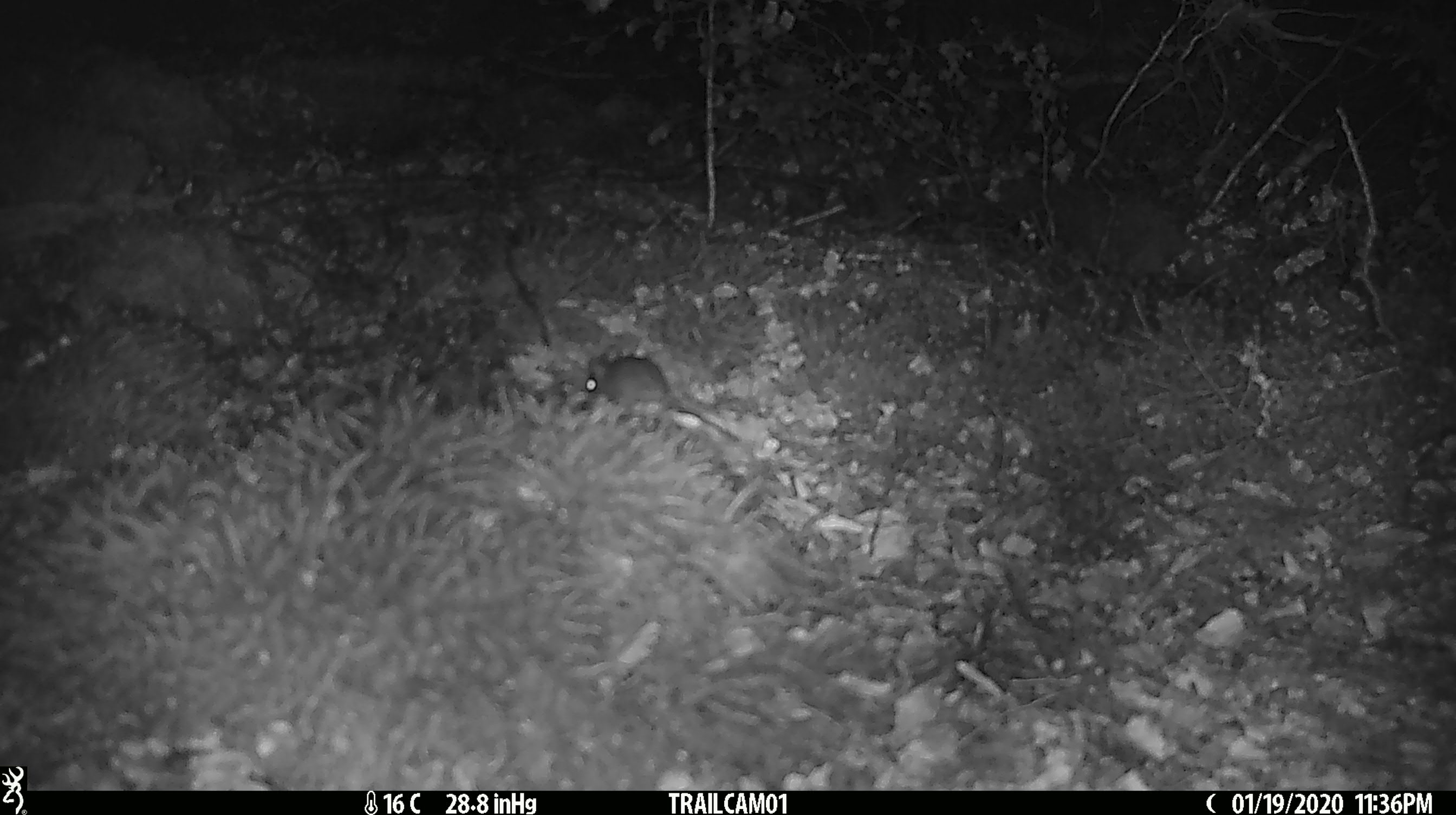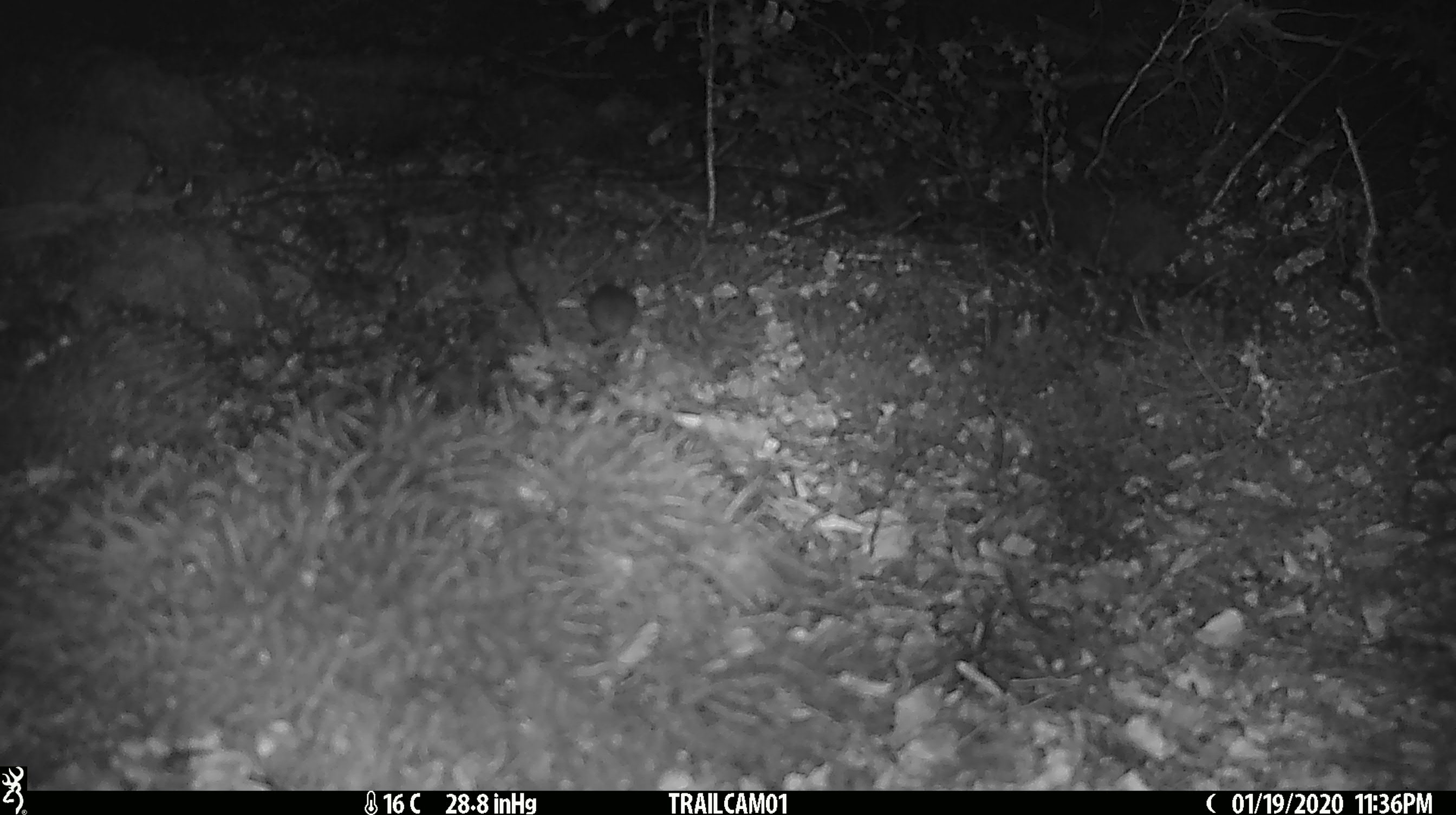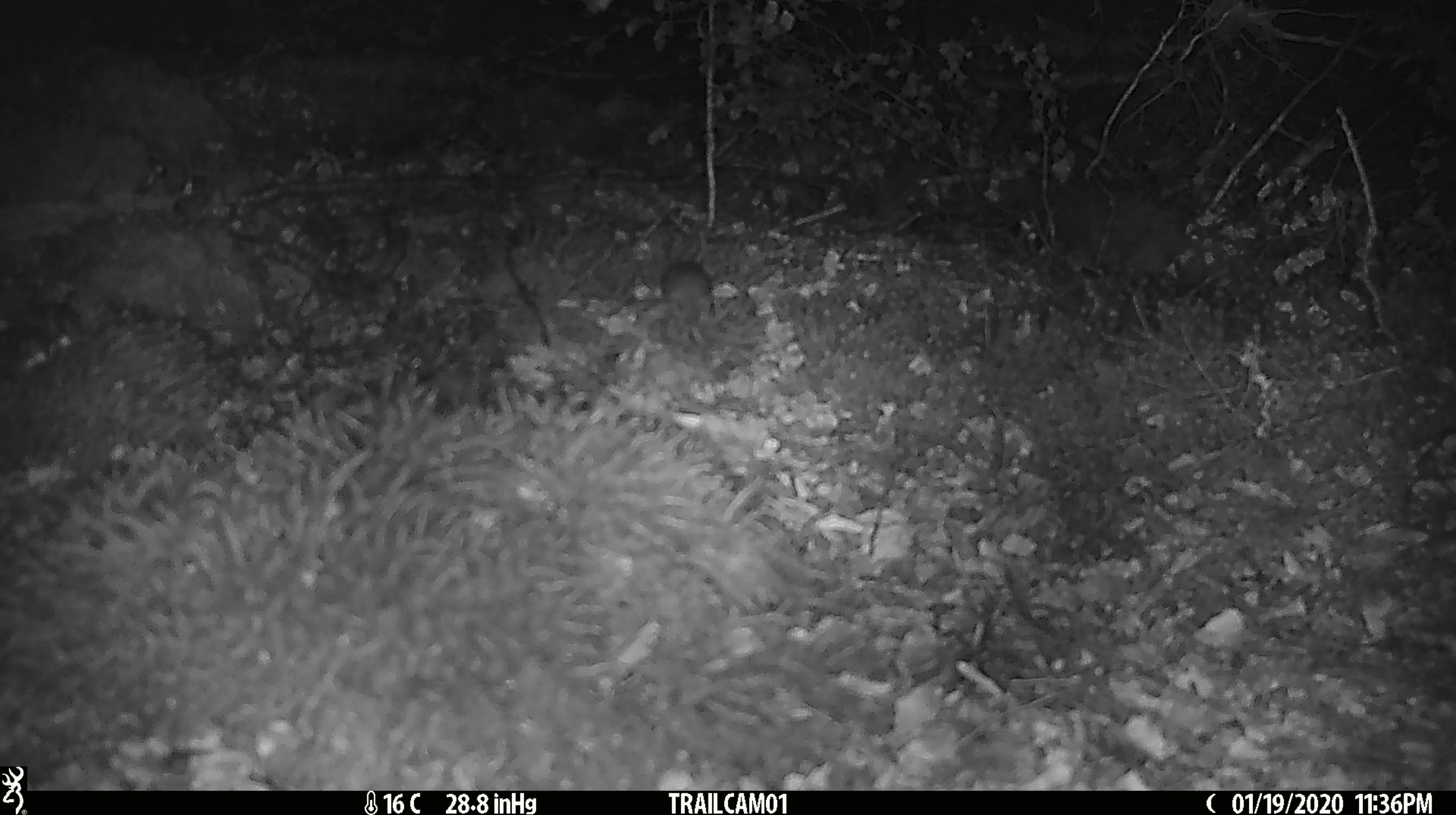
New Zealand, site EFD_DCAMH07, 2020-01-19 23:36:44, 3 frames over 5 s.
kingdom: Animalia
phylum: Chordata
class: Mammalia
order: Rodentia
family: Muridae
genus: Mus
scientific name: Mus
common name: mouse